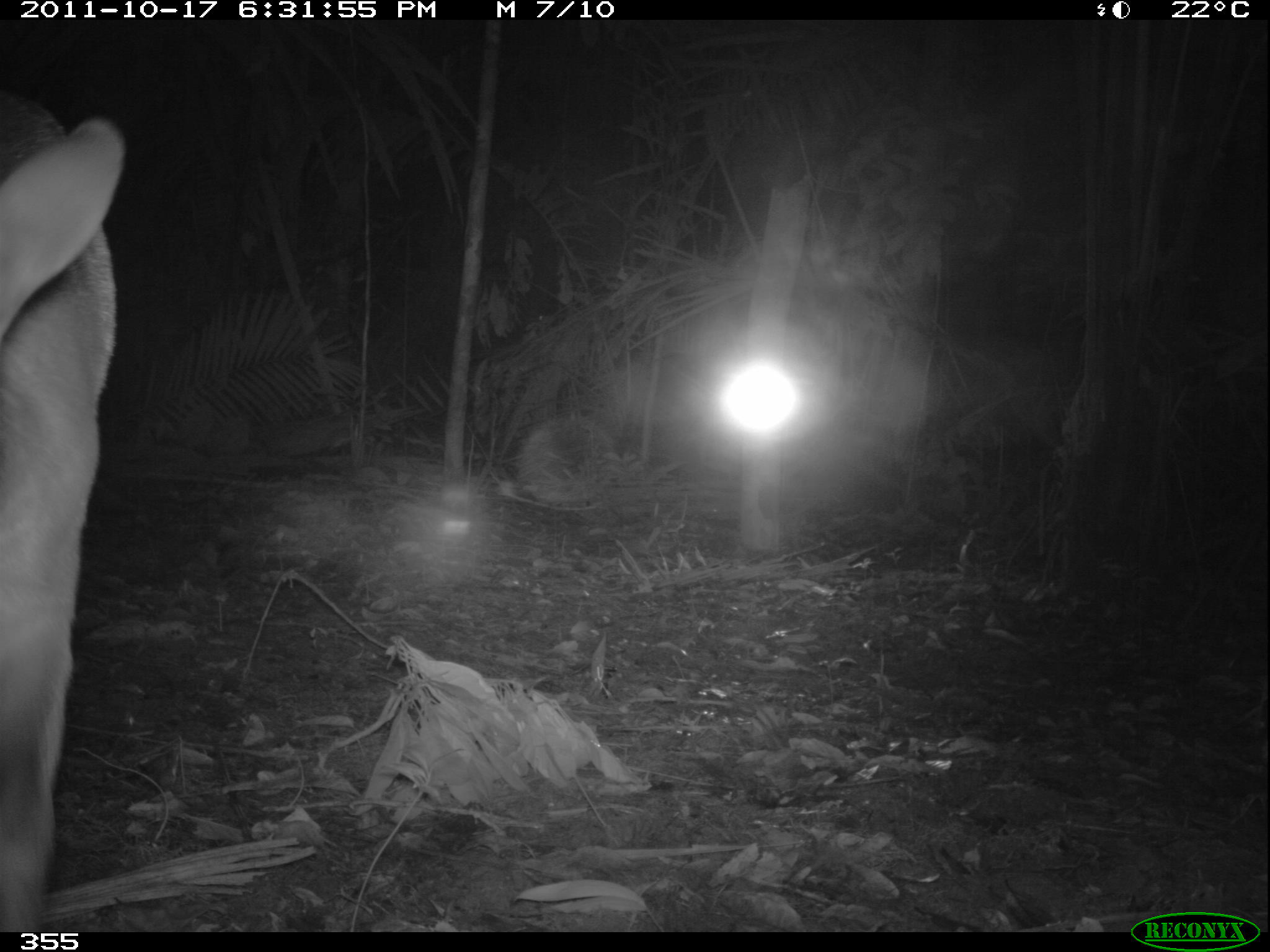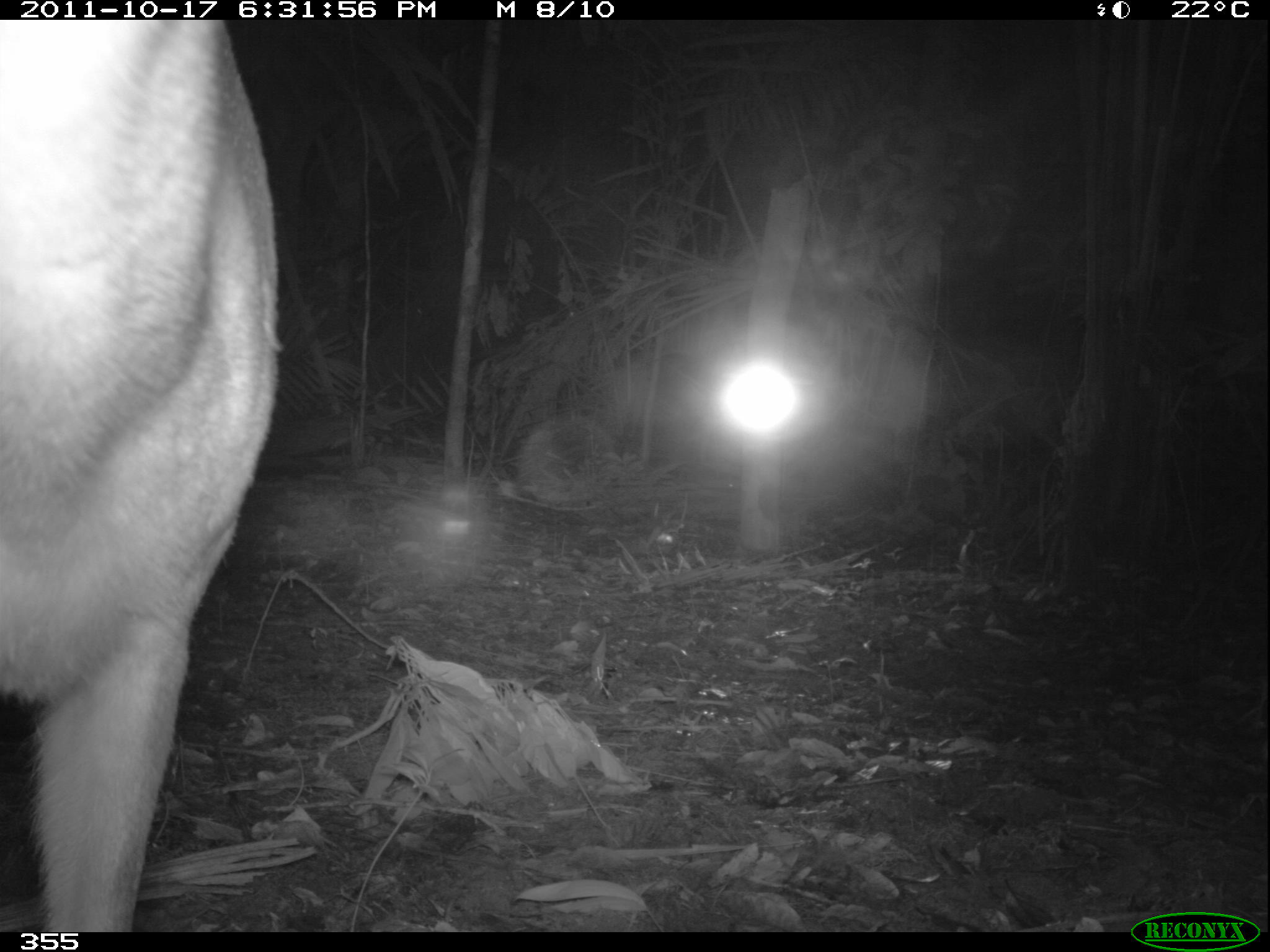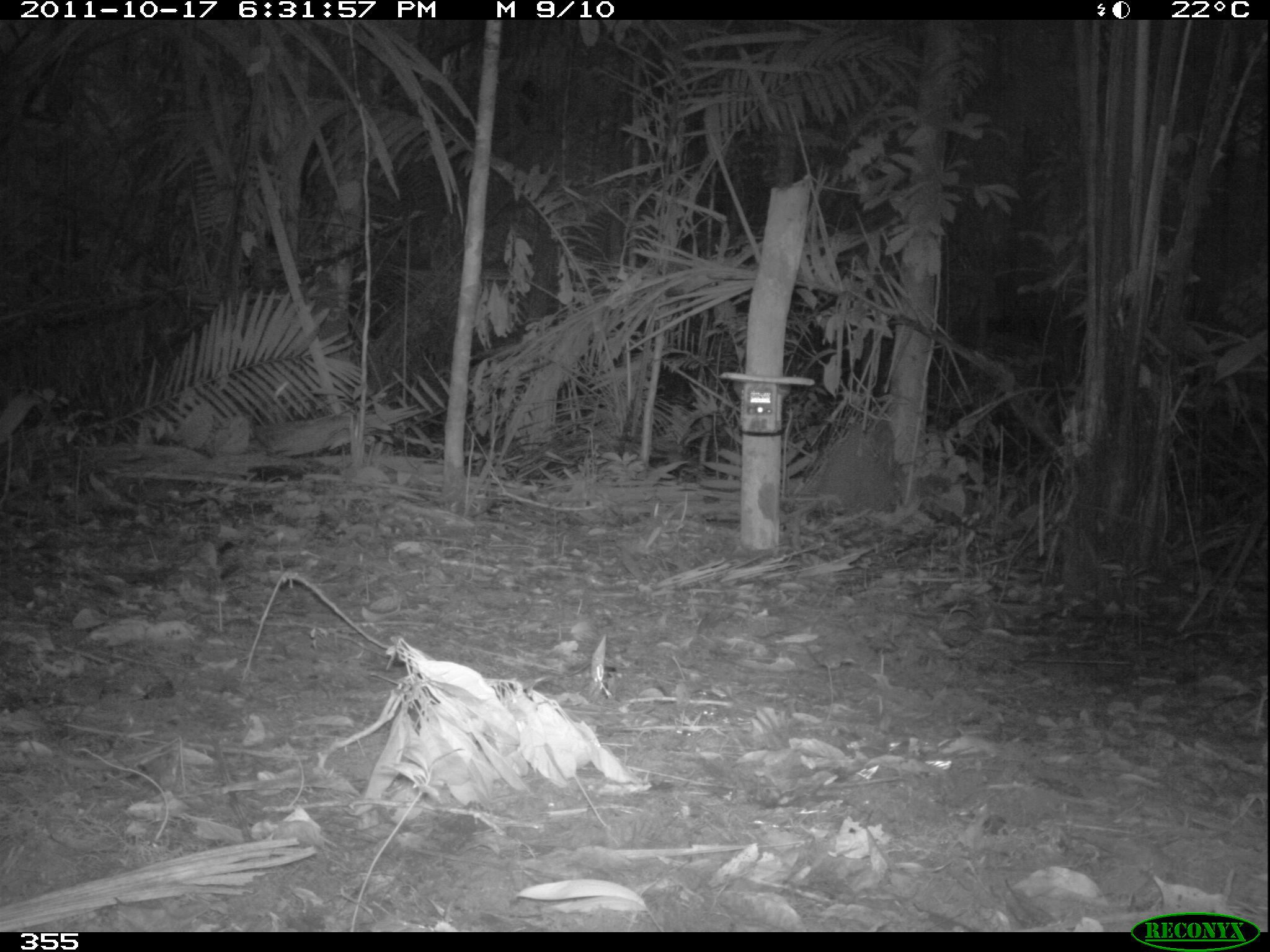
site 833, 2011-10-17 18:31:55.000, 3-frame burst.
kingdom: Animalia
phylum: Chordata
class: Mammalia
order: Artiodactyla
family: Cervidae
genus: Mazama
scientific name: Mazama americana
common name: red brocket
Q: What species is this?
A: Mazama americana (red brocket).